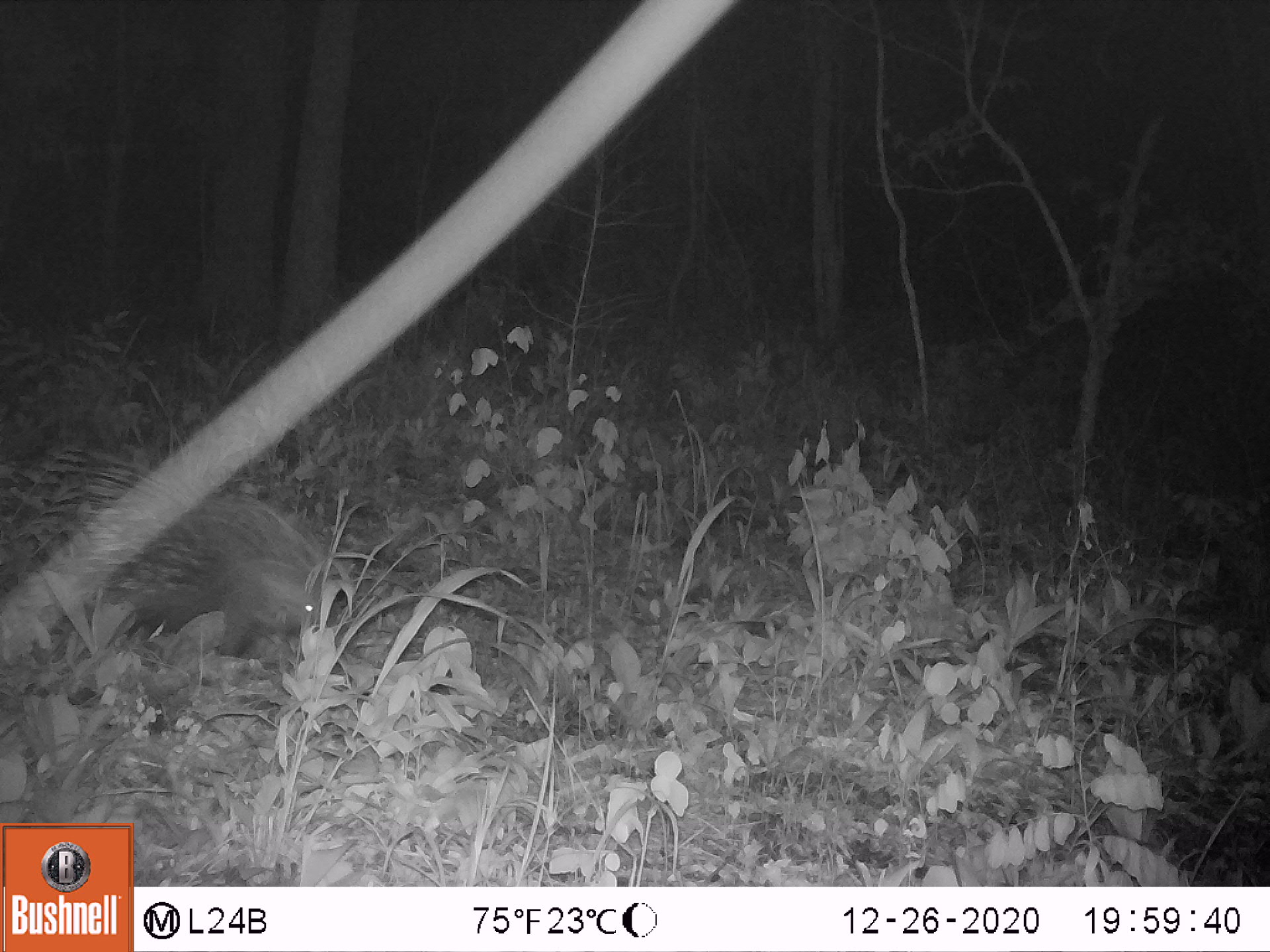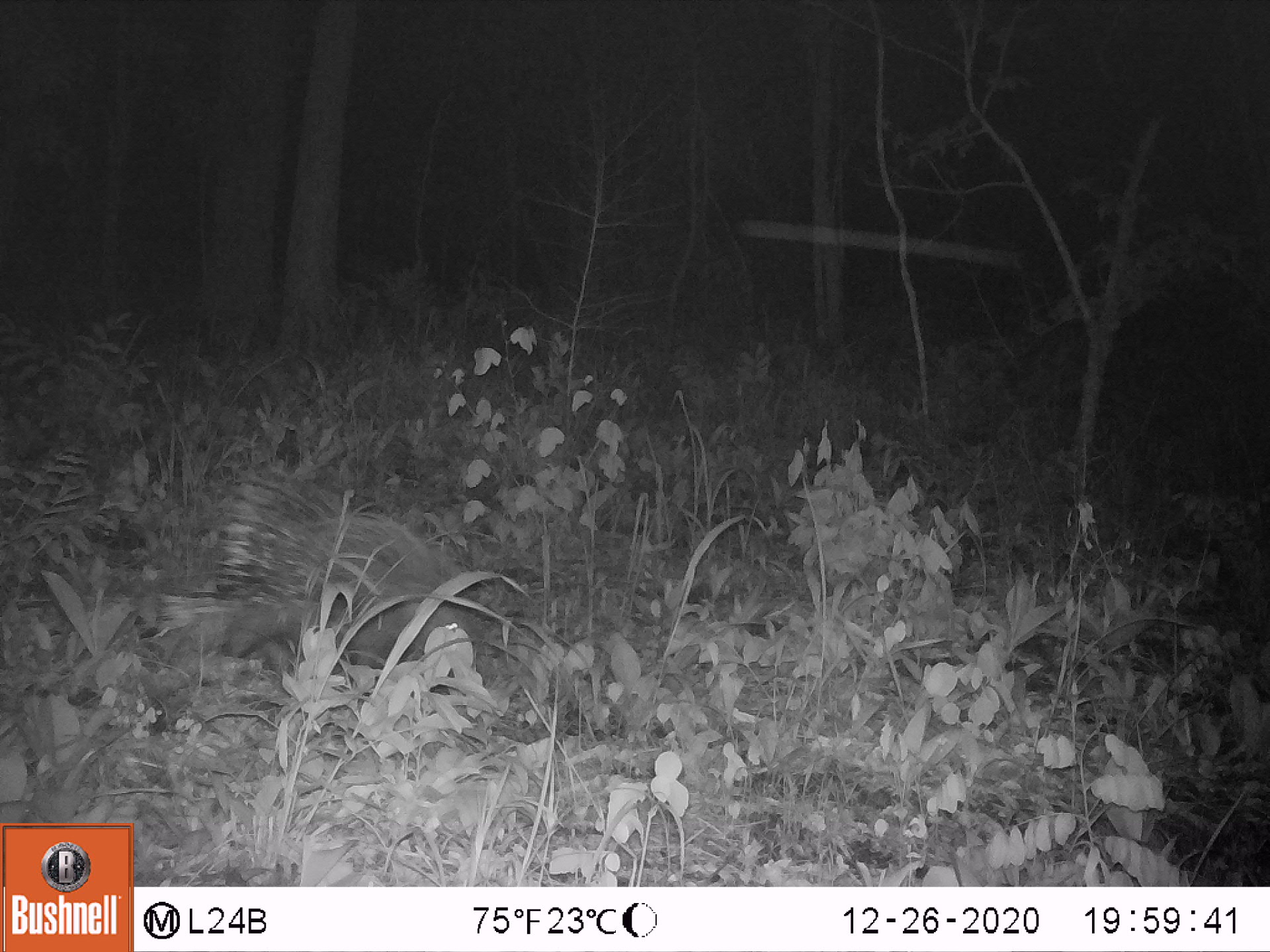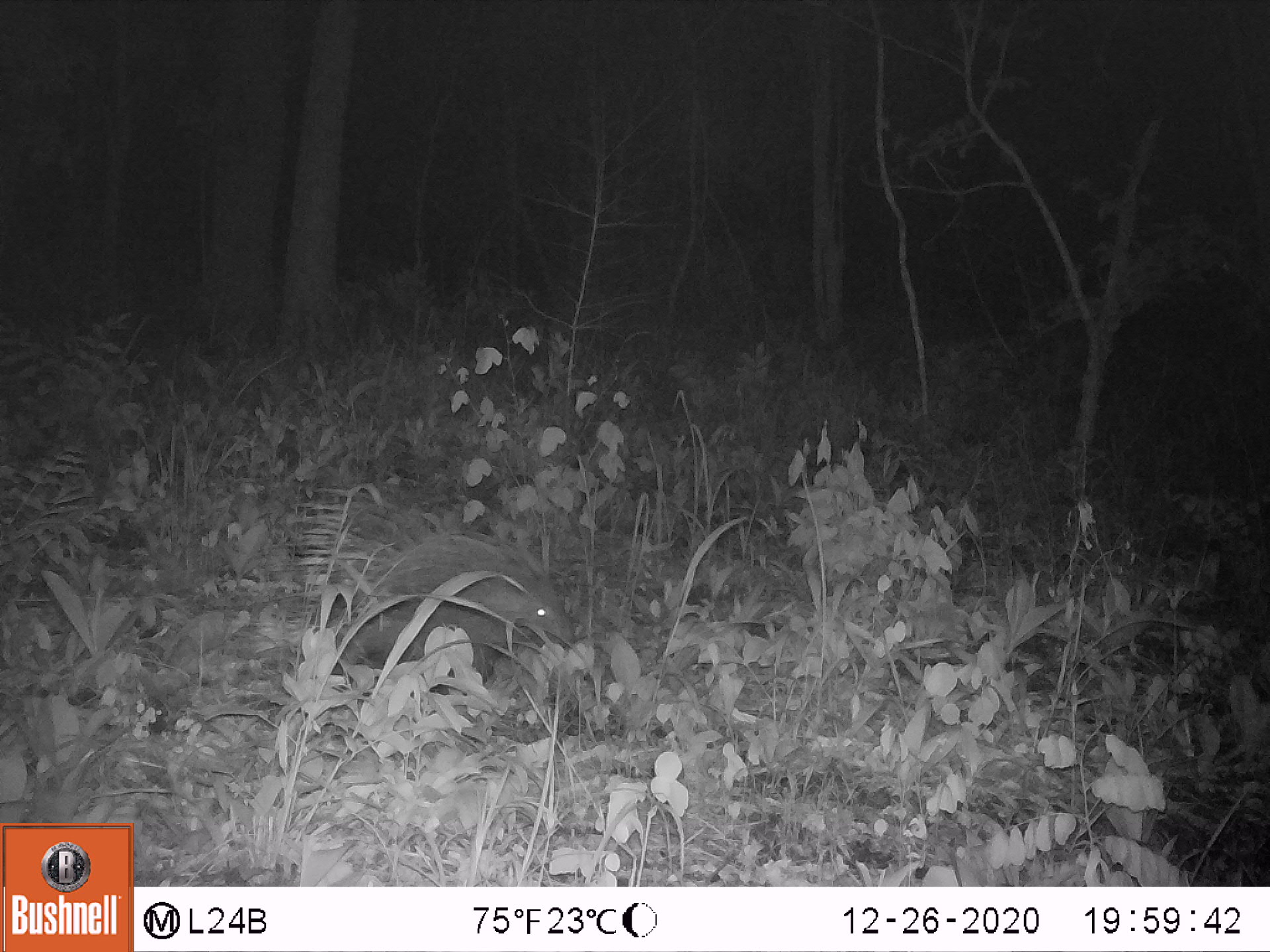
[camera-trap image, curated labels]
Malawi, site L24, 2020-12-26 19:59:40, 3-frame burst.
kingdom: Animalia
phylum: Chordata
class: Mammalia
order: Rodentia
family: Hystricidae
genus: Hystrix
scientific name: Hystrix africaeaustralis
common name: cape porcupine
Cape porcupine (Hystrix africaeaustralis), count 1.